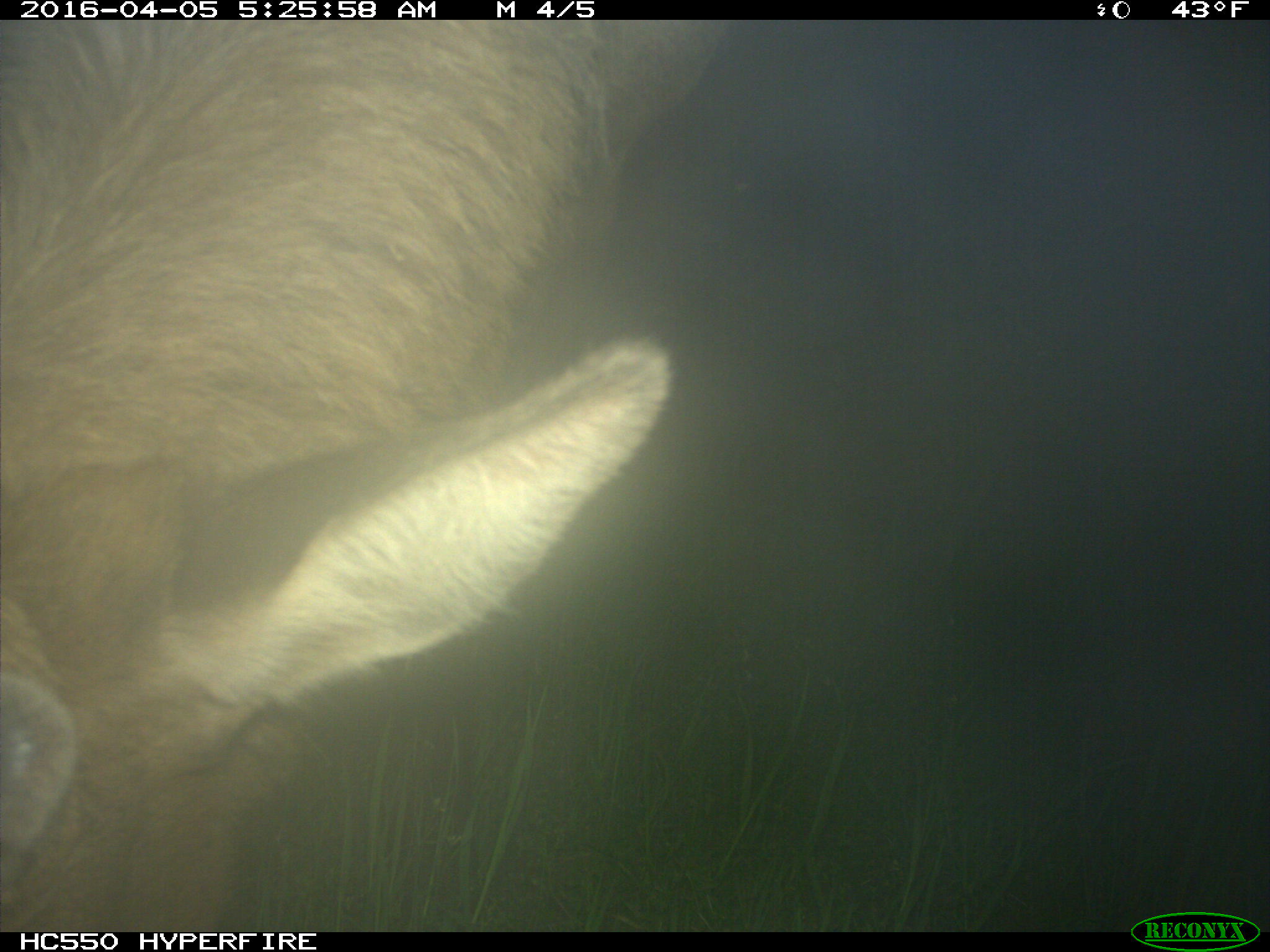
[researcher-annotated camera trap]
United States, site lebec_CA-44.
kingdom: Animalia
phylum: Chordata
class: Mammalia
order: Artiodactyla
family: Cervidae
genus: Cervus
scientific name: Cervus canadensis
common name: elk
Cervus canadensis (elk).